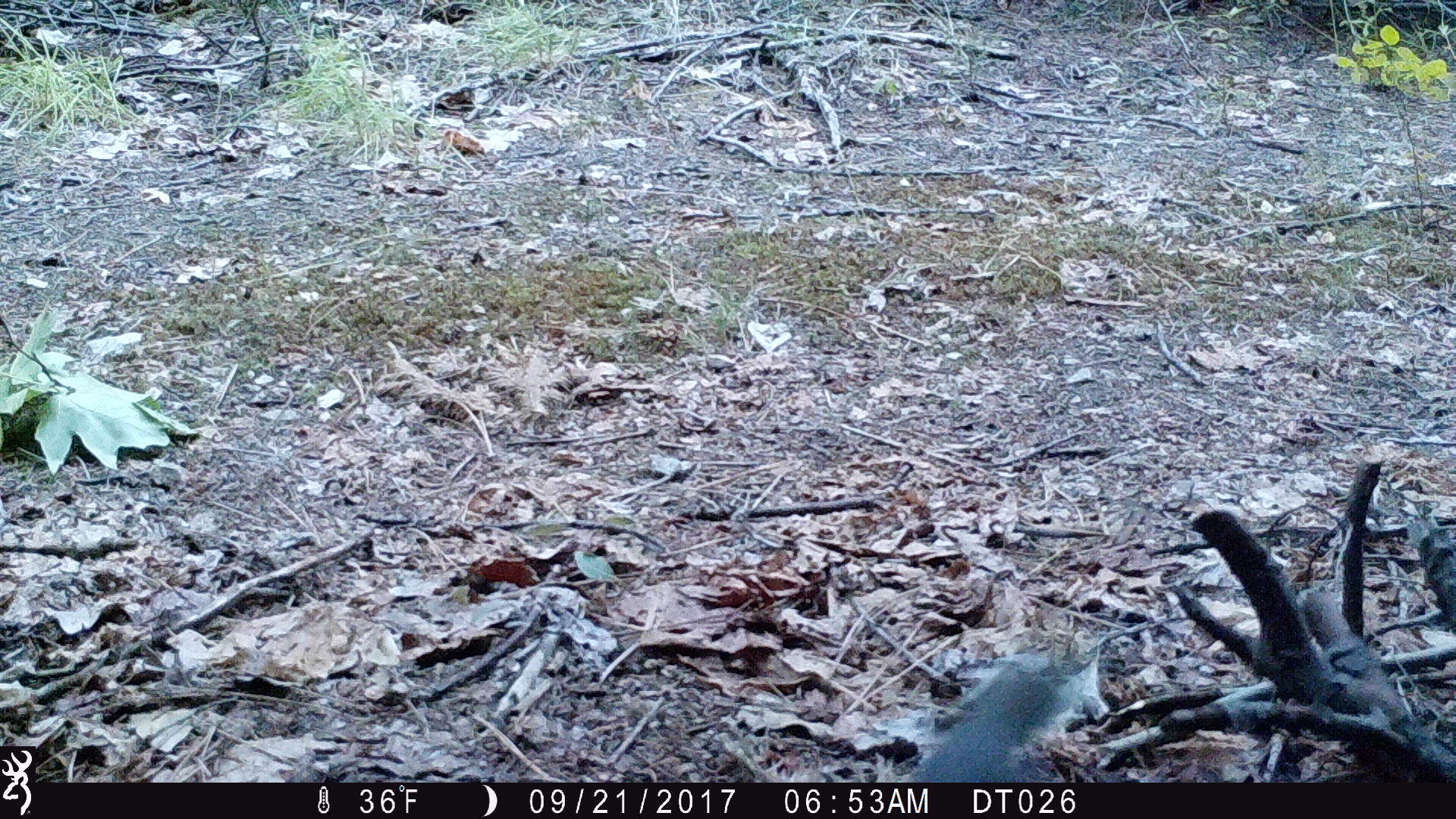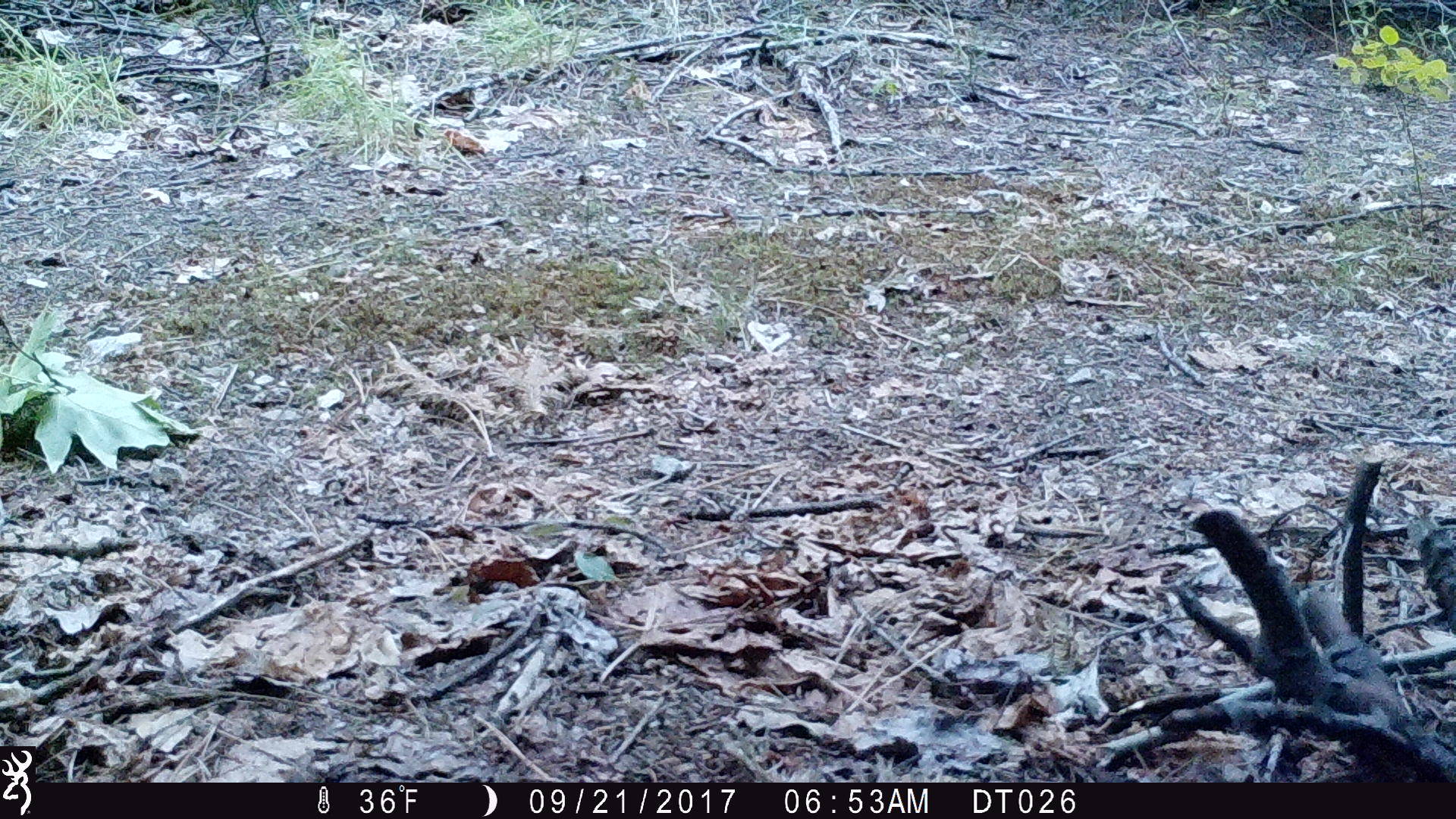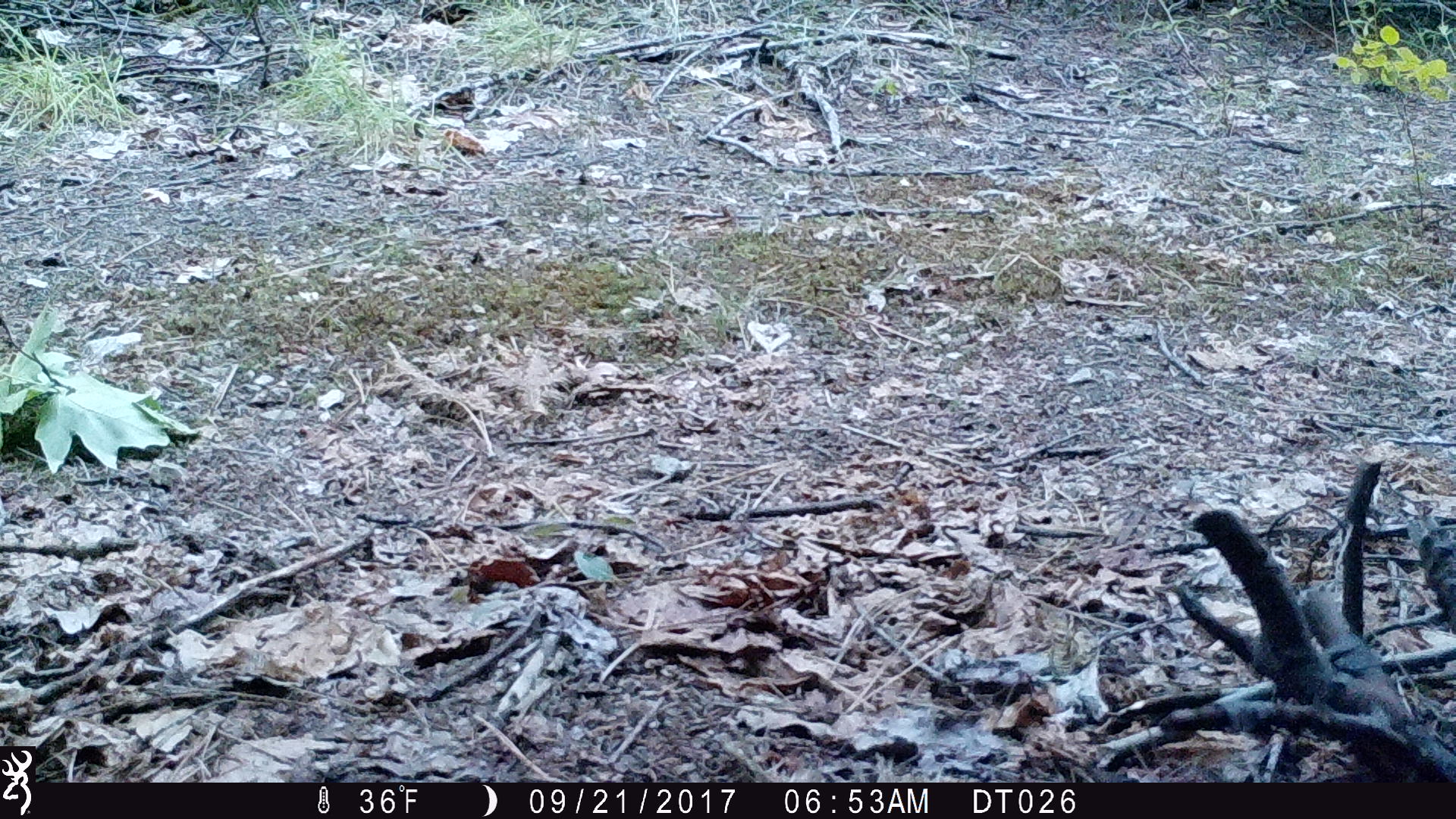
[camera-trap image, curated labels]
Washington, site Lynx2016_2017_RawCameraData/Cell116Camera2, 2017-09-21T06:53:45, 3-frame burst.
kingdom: Animalia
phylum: Chordata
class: Mammalia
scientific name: Mammalia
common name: small mammal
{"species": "small mammal (Mammalia)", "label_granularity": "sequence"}